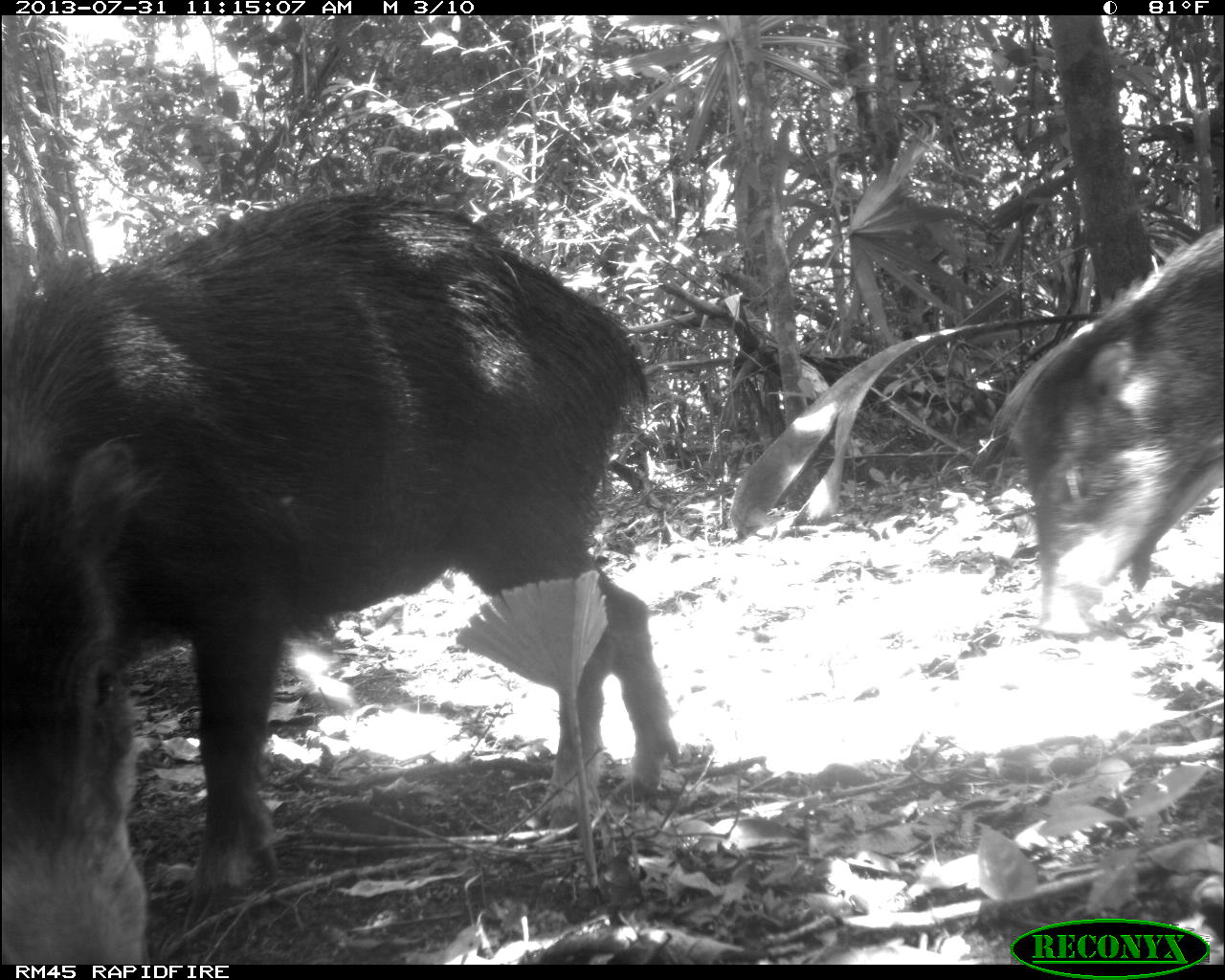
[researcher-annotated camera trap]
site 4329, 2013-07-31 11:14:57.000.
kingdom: Animalia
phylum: Chordata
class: Mammalia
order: Artiodactyla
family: Tayassuidae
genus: Tayassu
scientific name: Tayassu pecari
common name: white-lipped peccary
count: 3